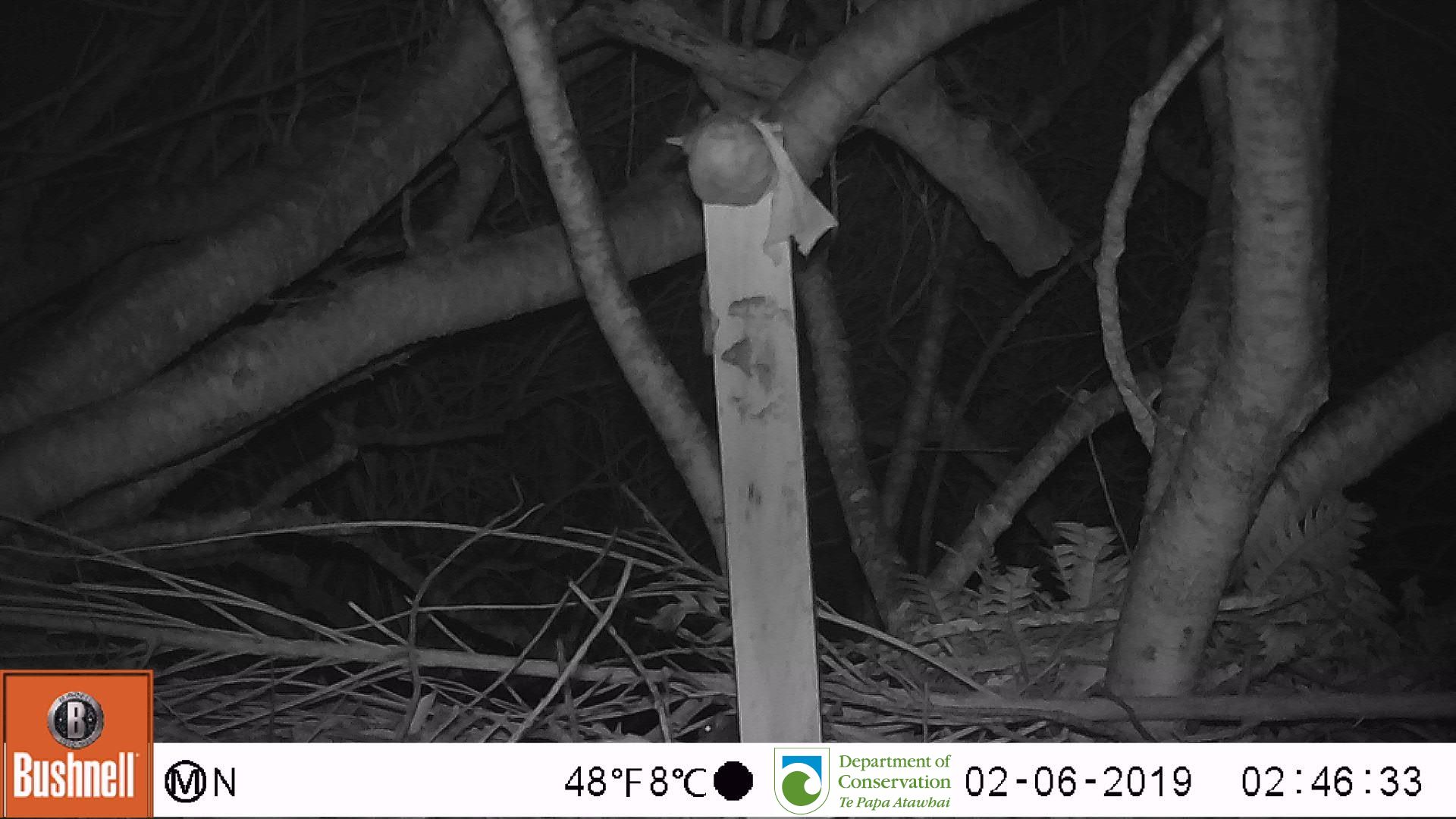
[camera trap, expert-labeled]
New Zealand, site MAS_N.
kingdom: Animalia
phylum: Chordata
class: Mammalia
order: Rodentia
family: Muridae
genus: Mus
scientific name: Mus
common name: mouse